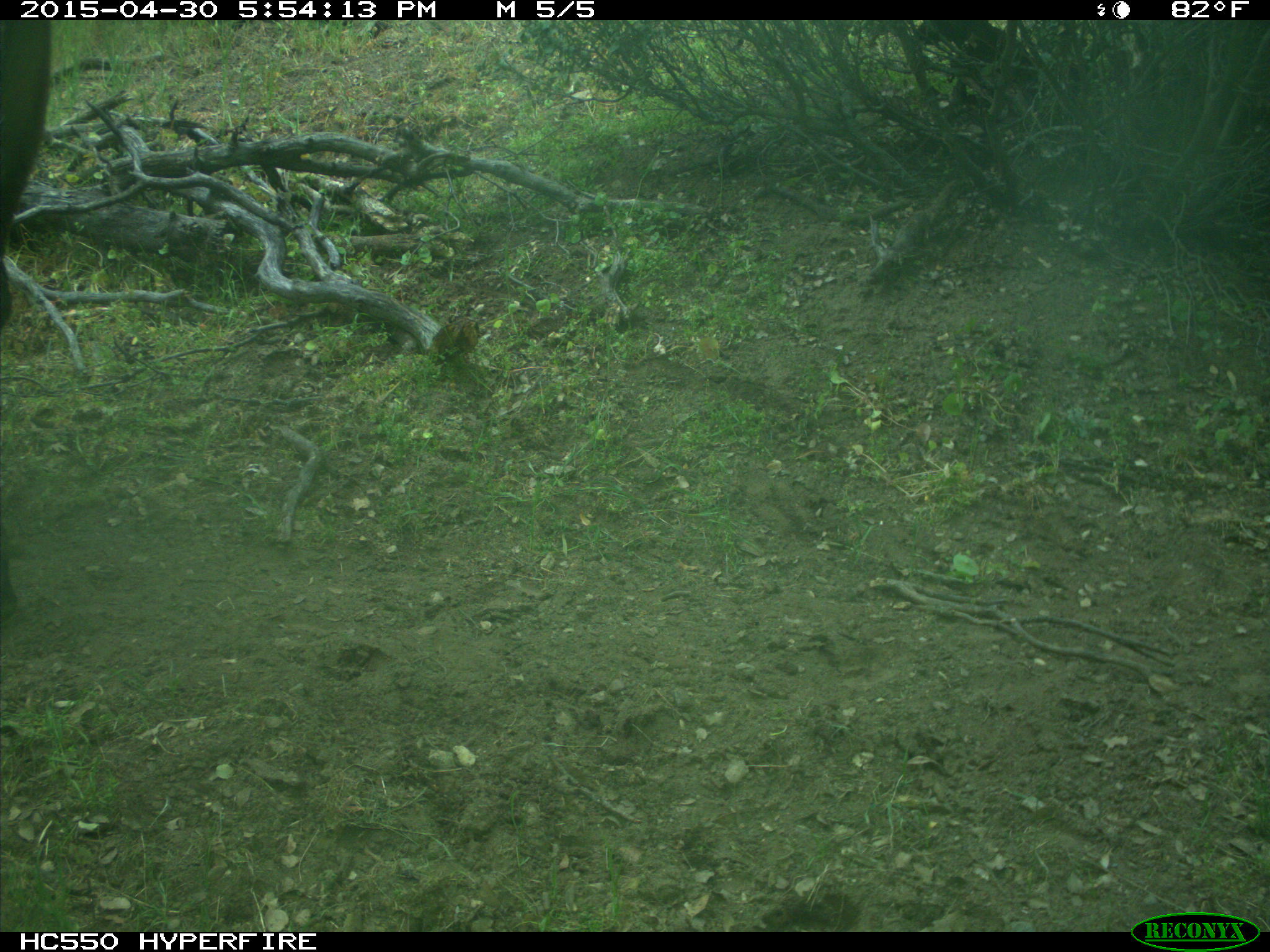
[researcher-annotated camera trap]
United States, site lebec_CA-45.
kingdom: Animalia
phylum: Chordata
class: Mammalia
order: Artiodactyla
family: Bovidae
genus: Bos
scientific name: Bos taurus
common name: domestic cow